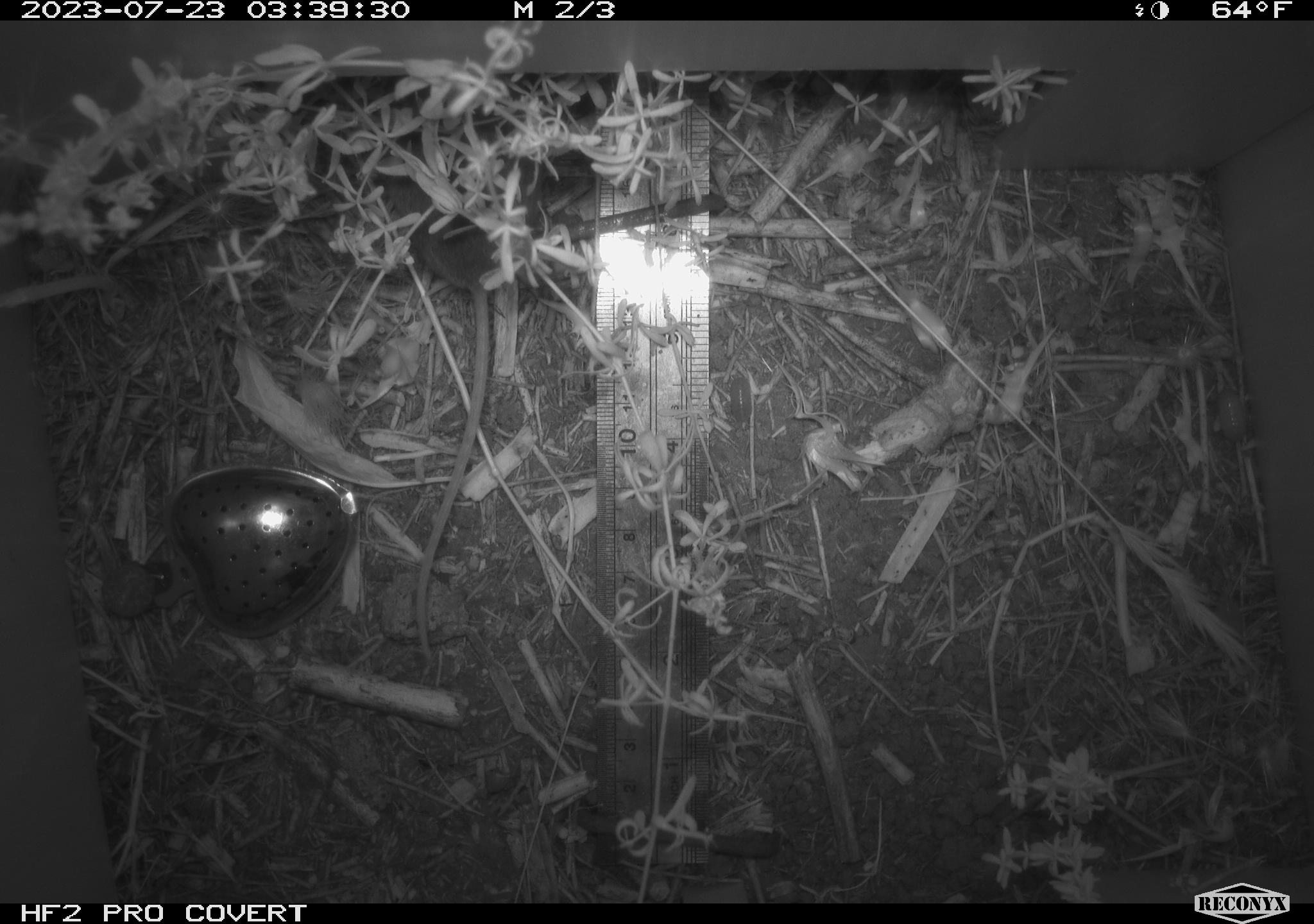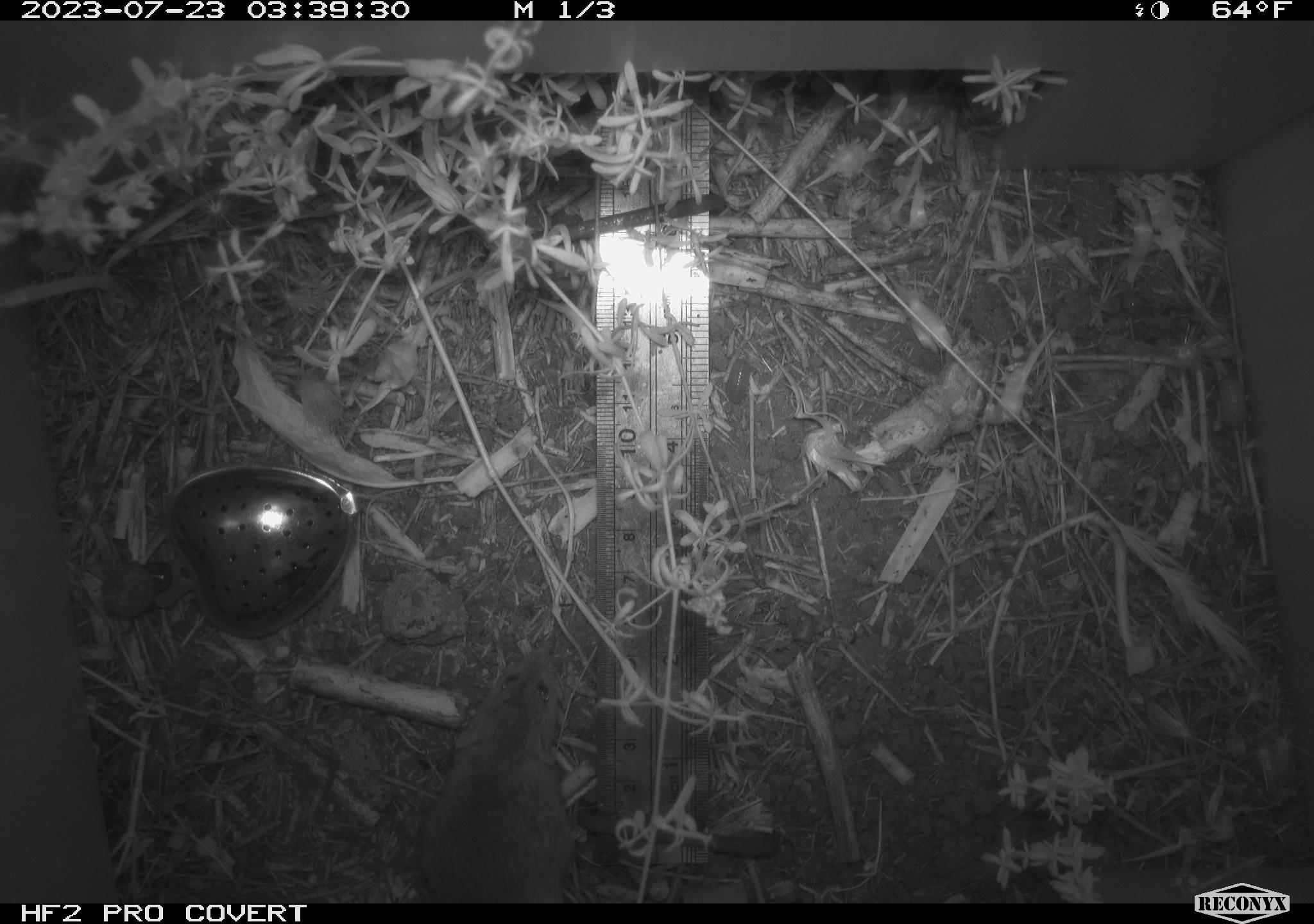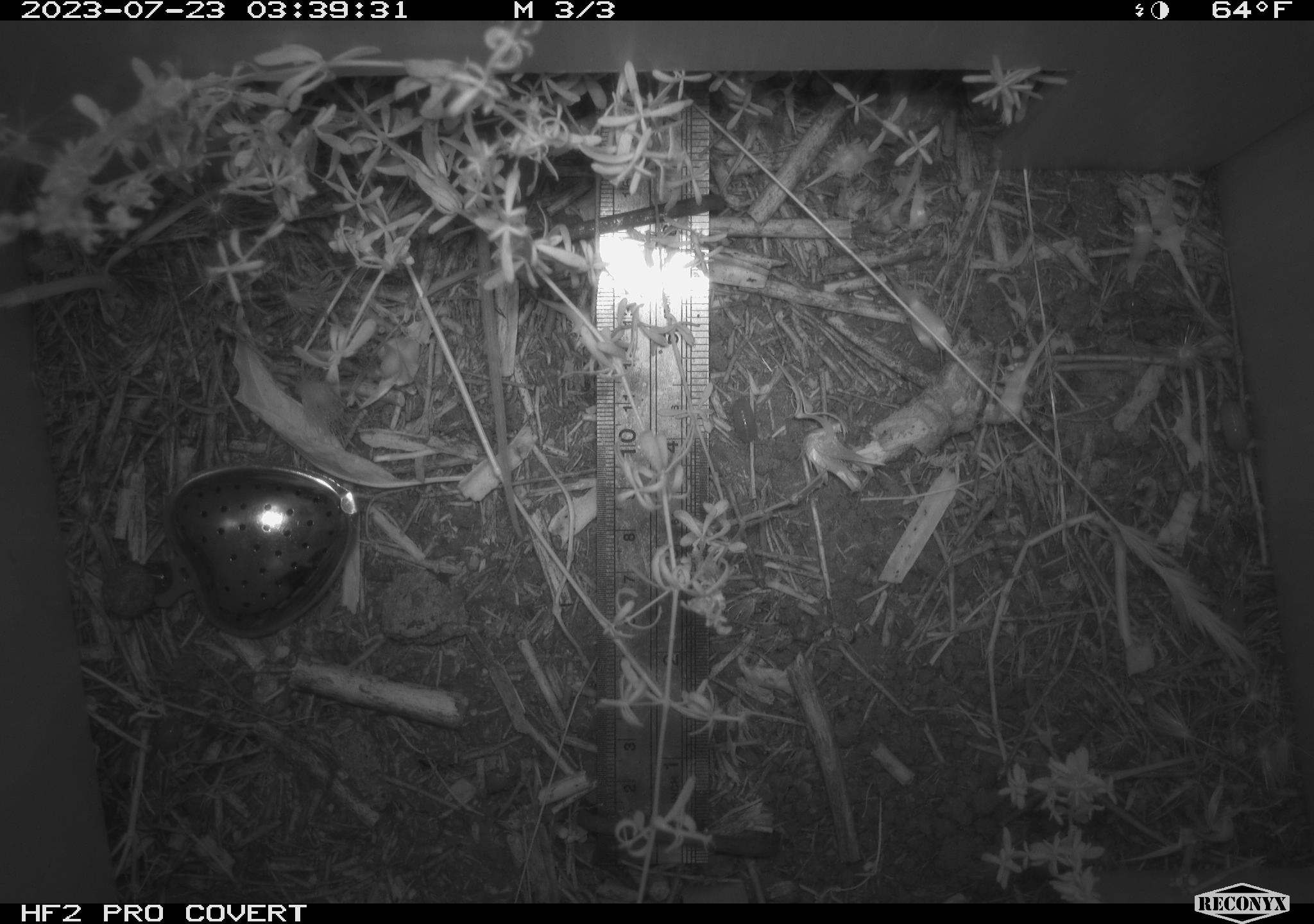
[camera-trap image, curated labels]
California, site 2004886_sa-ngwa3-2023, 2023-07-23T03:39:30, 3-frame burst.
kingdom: Animalia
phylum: Chordata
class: Mammalia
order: Rodentia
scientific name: Rodentia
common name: mouse species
Mouse species (Rodentia).